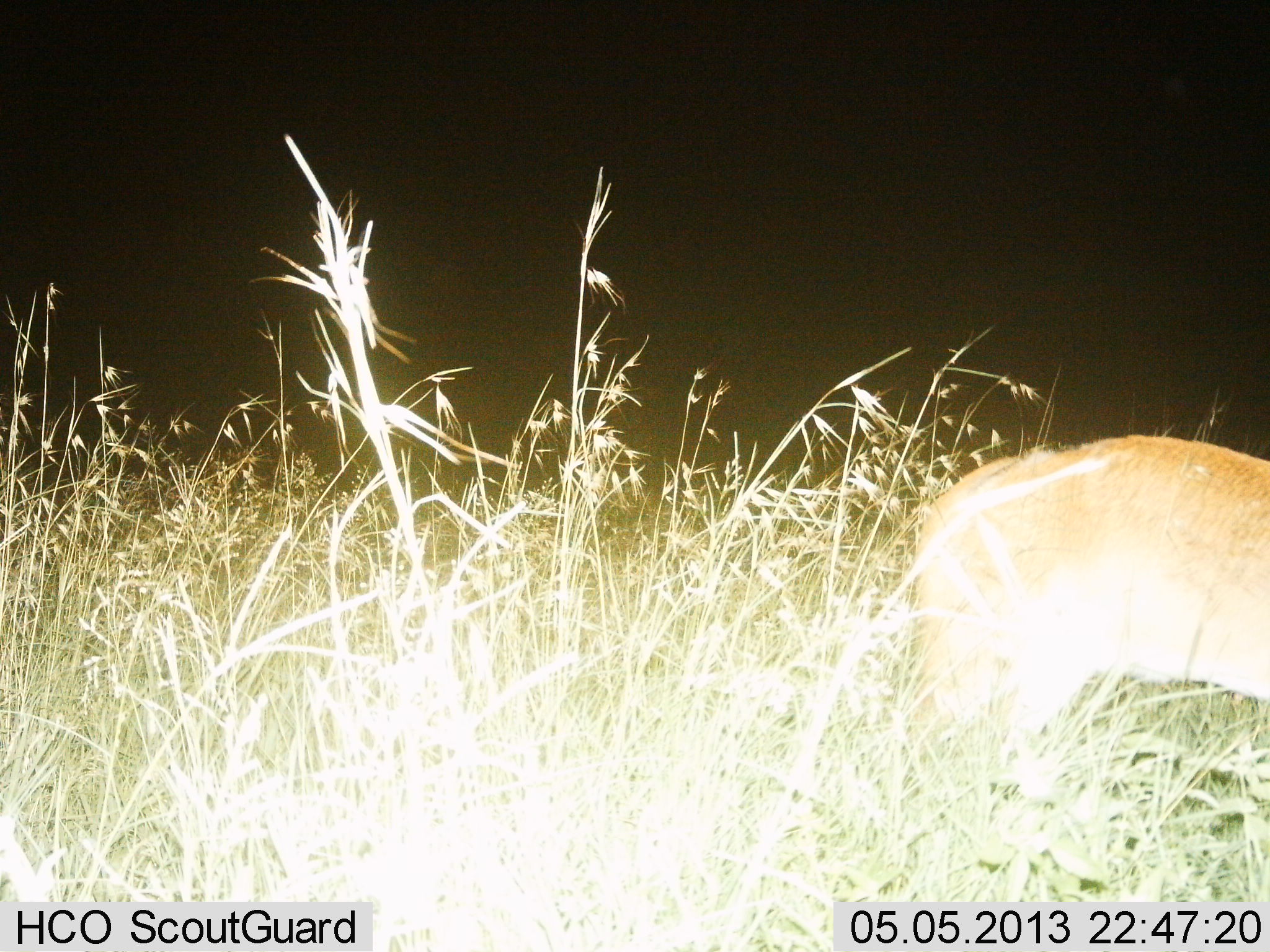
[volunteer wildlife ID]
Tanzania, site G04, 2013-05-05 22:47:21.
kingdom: Animalia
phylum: Chordata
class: Mammalia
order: Artiodactyla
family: Bovidae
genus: Redunca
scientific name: Redunca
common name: reedbuck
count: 1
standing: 43%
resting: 0%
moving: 14%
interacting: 0%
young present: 0%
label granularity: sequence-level